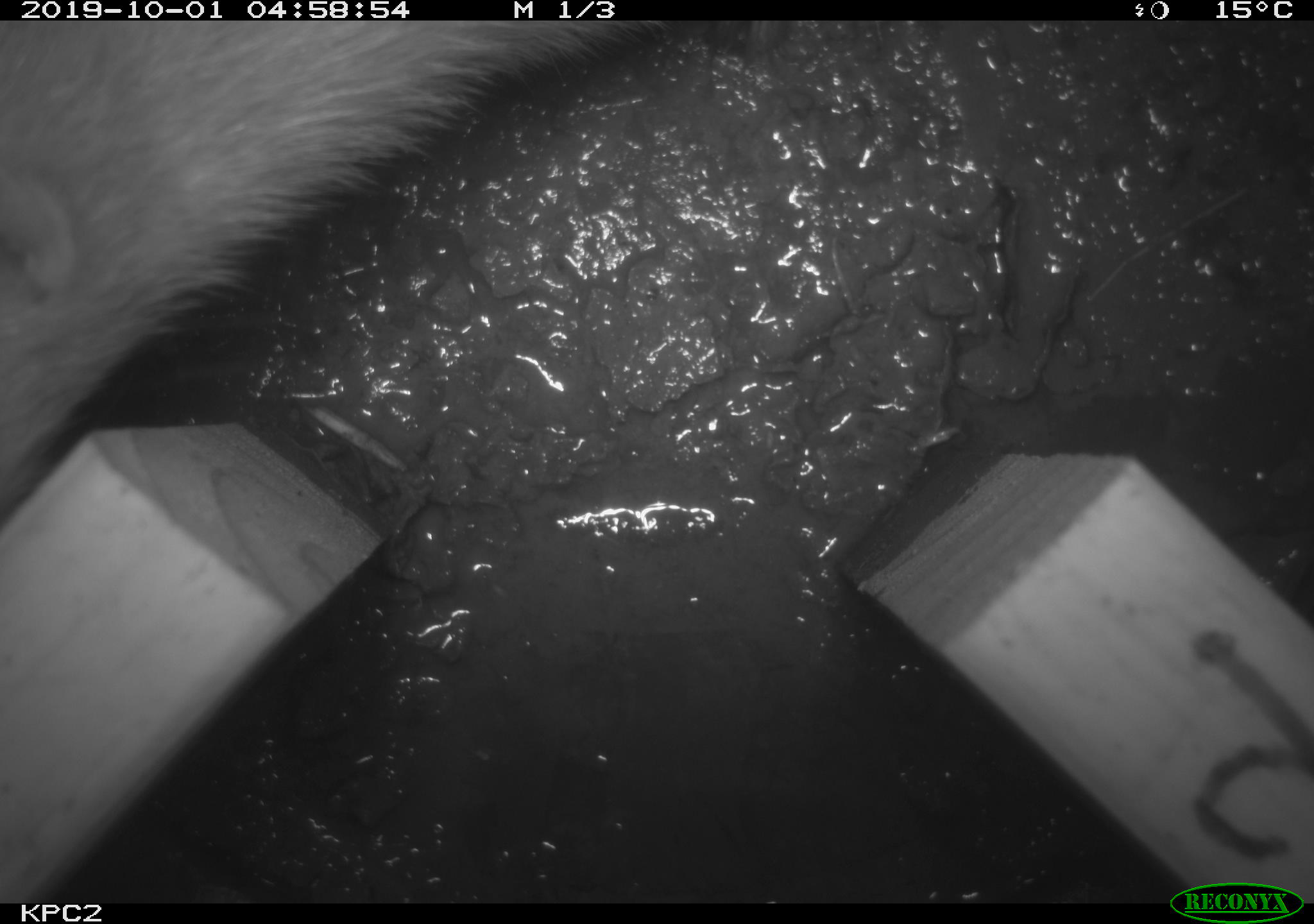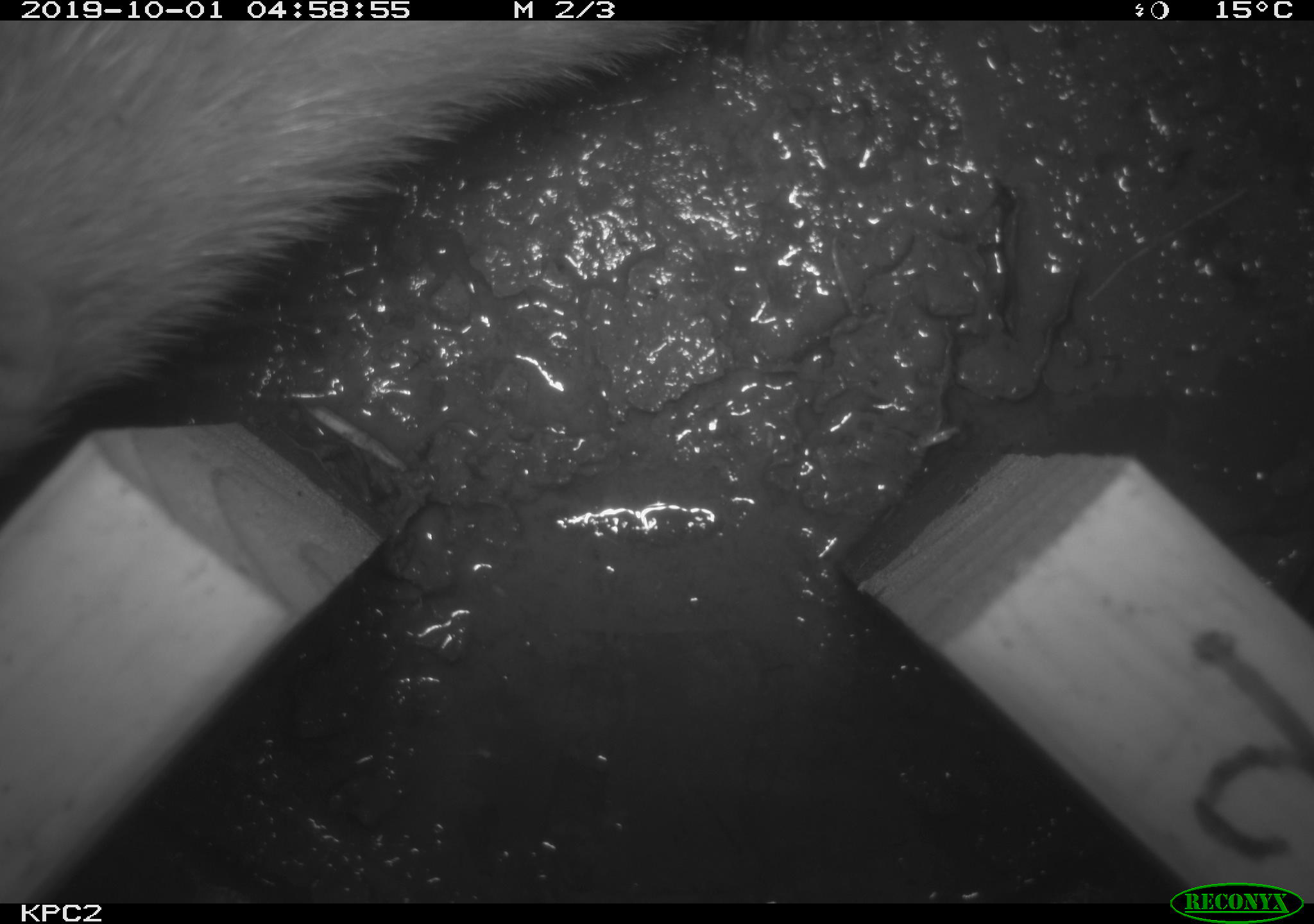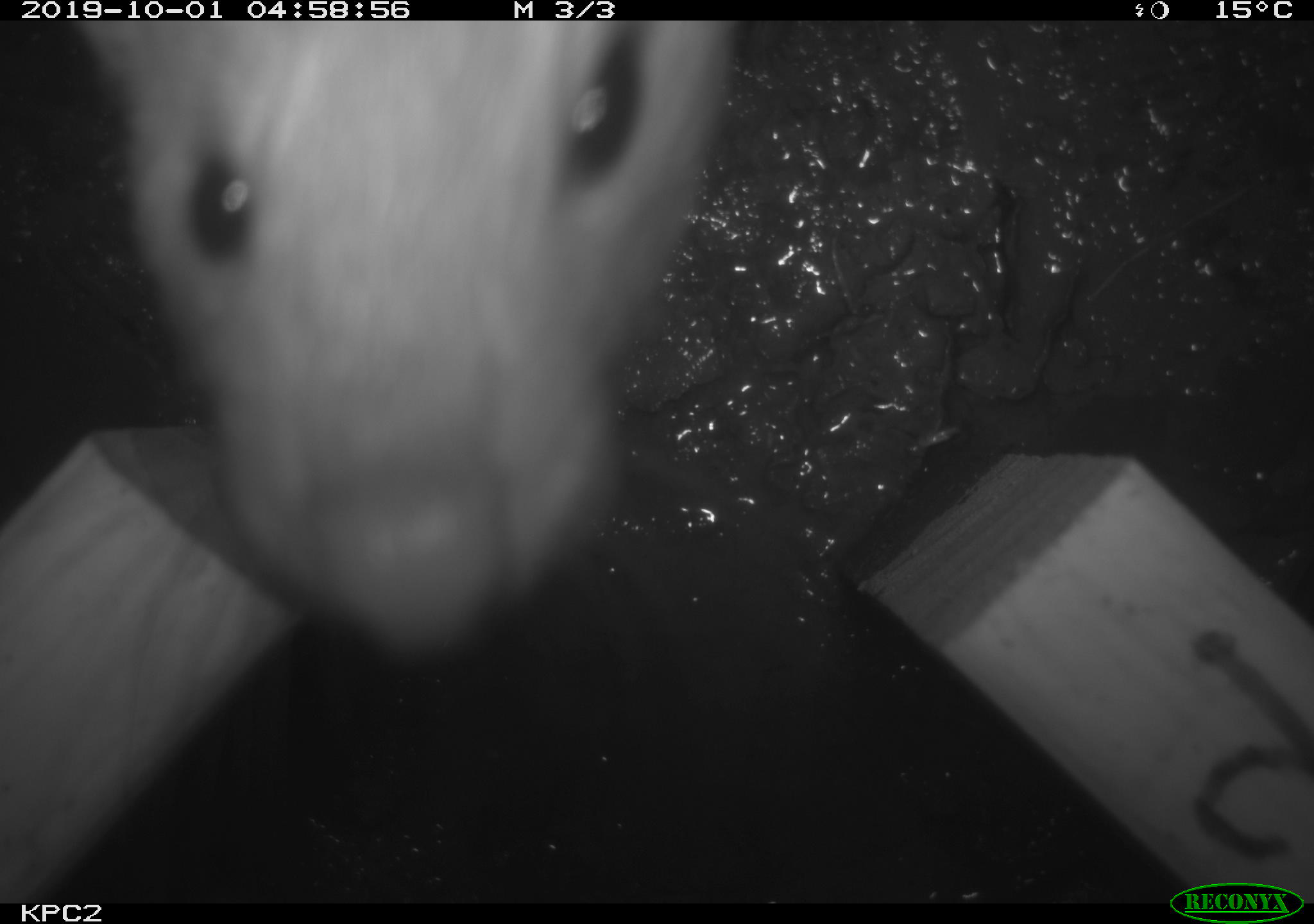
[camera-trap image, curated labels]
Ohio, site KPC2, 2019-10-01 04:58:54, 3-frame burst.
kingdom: Animalia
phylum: Chordata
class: Mammalia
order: Carnivora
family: Mustelidae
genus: Neogale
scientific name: Neogale frenata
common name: long-tailed weasel